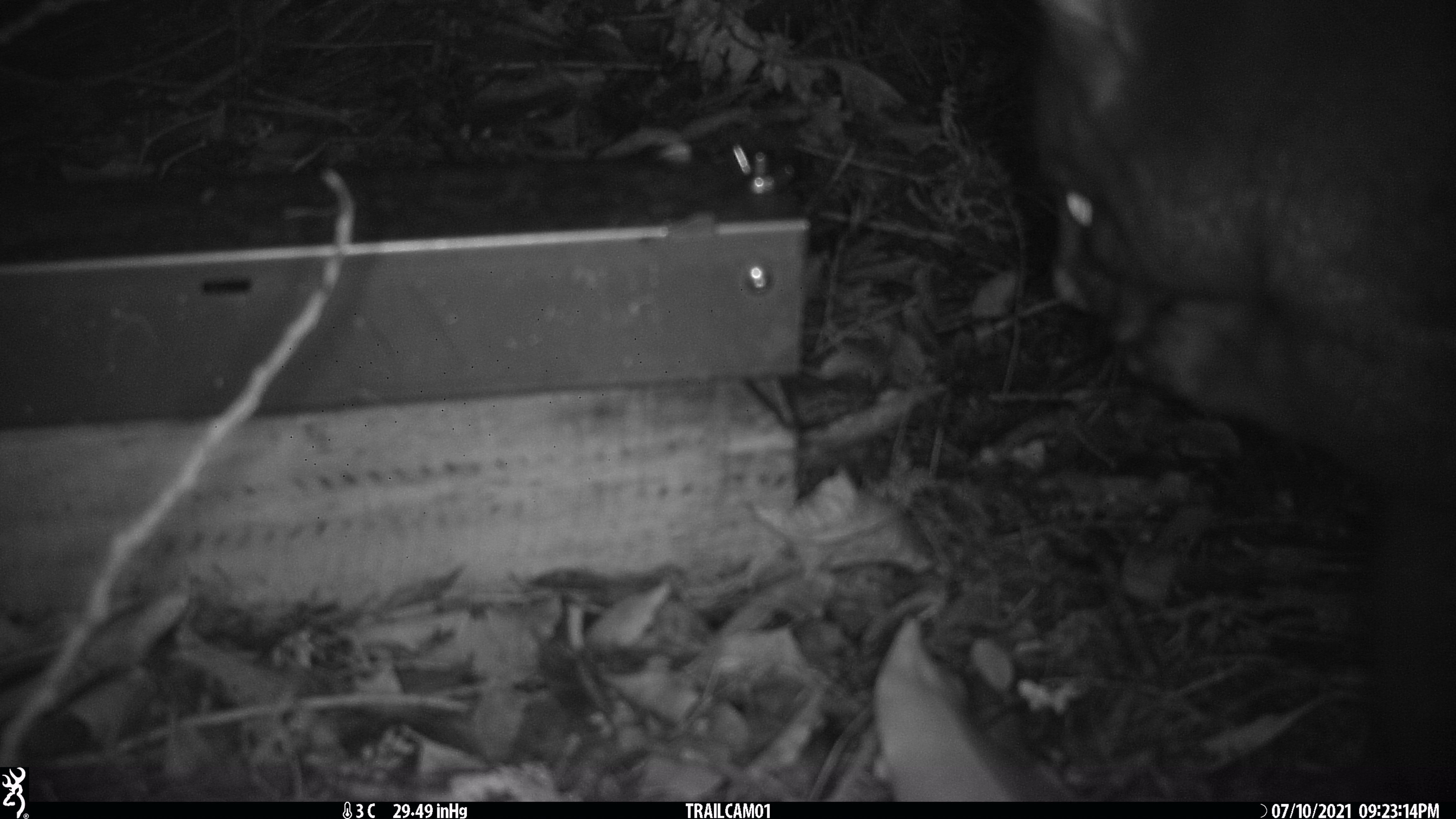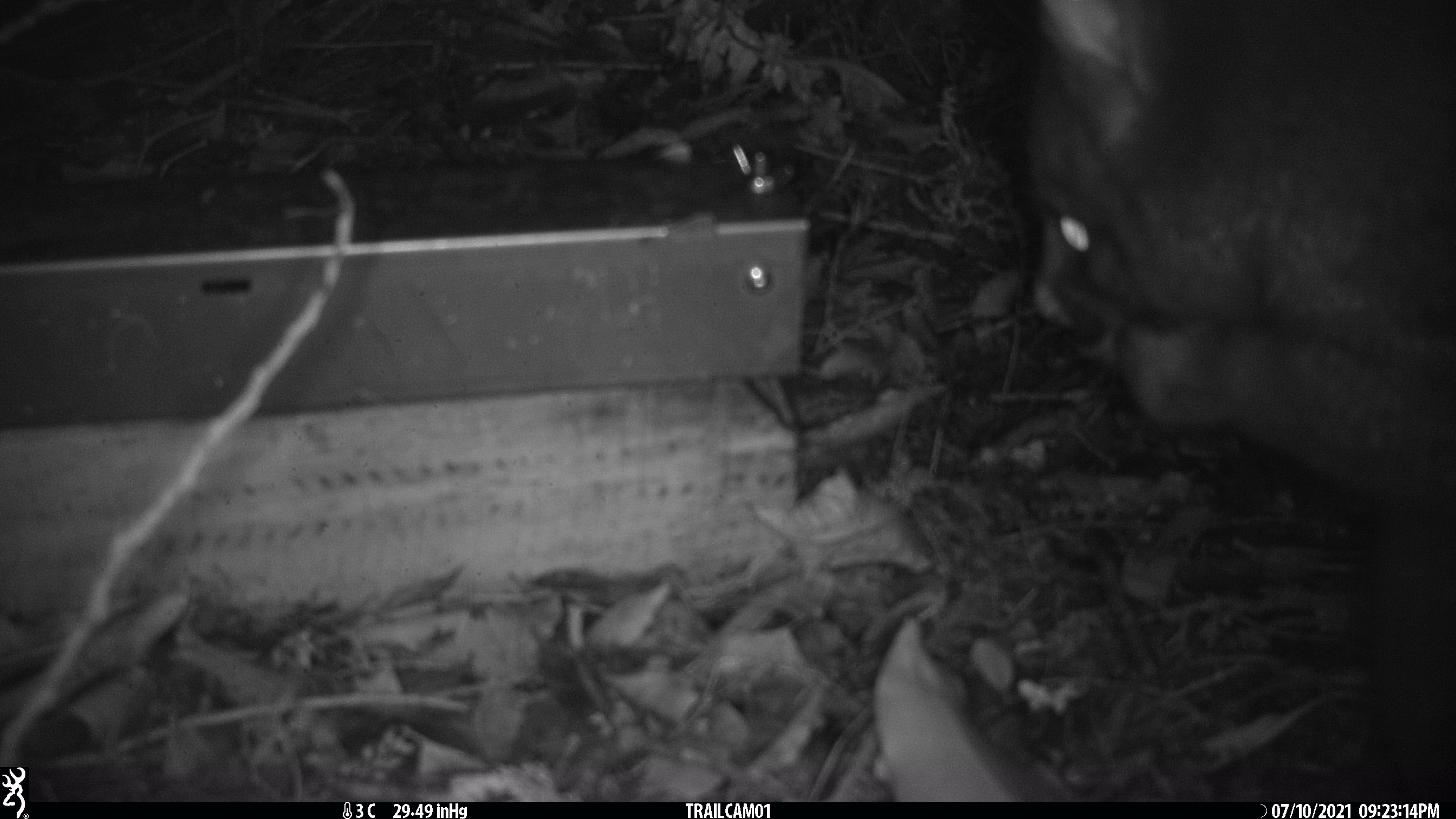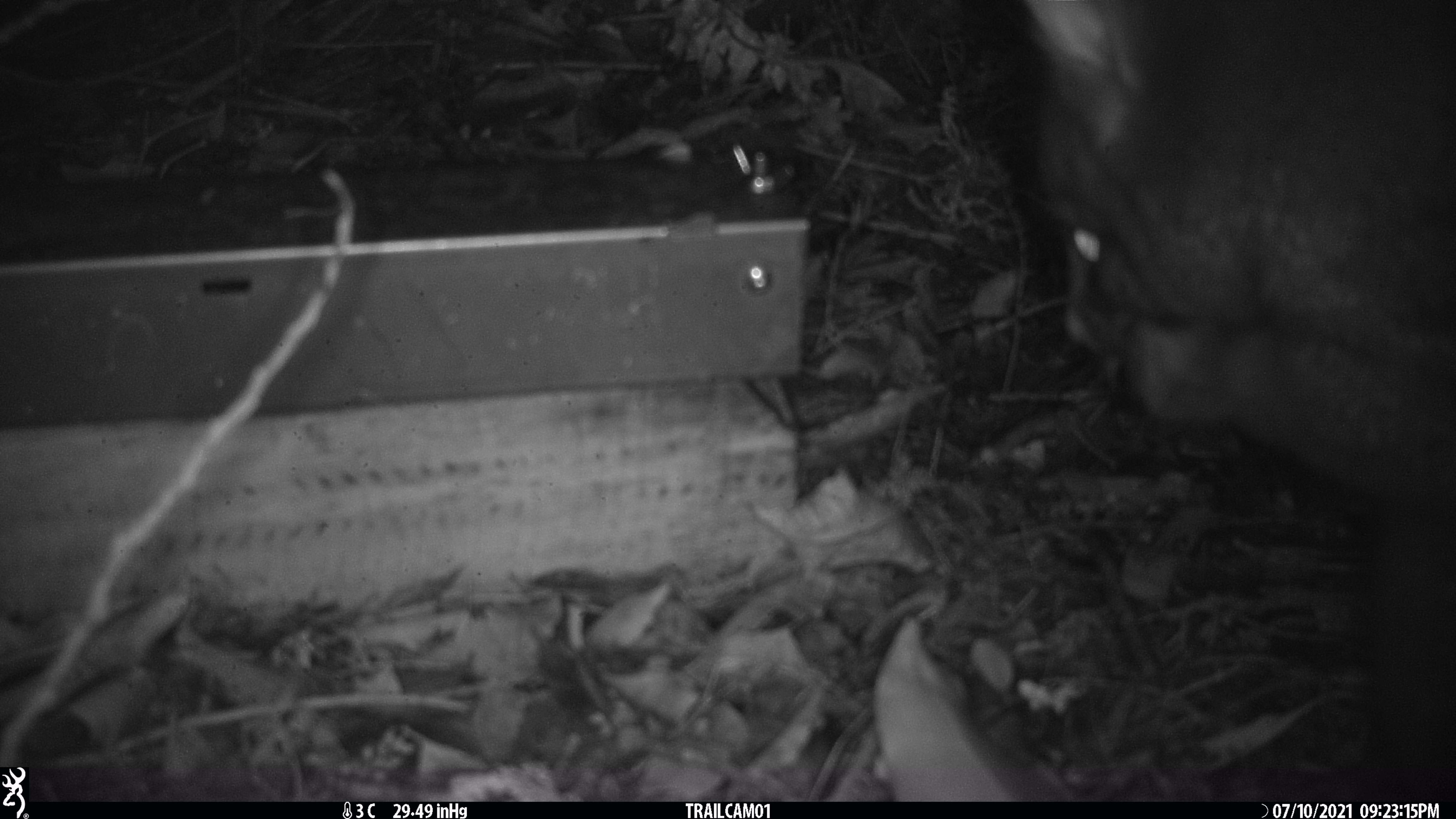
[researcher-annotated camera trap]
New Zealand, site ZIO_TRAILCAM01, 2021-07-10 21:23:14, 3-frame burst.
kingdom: Animalia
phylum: Chordata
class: Mammalia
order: Diprotodontia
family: Phalangeridae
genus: Trichosurus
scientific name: Trichosurus vulpecula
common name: common brushtail possum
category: possum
Possum (common brushtail possum) (Trichosurus vulpecula).